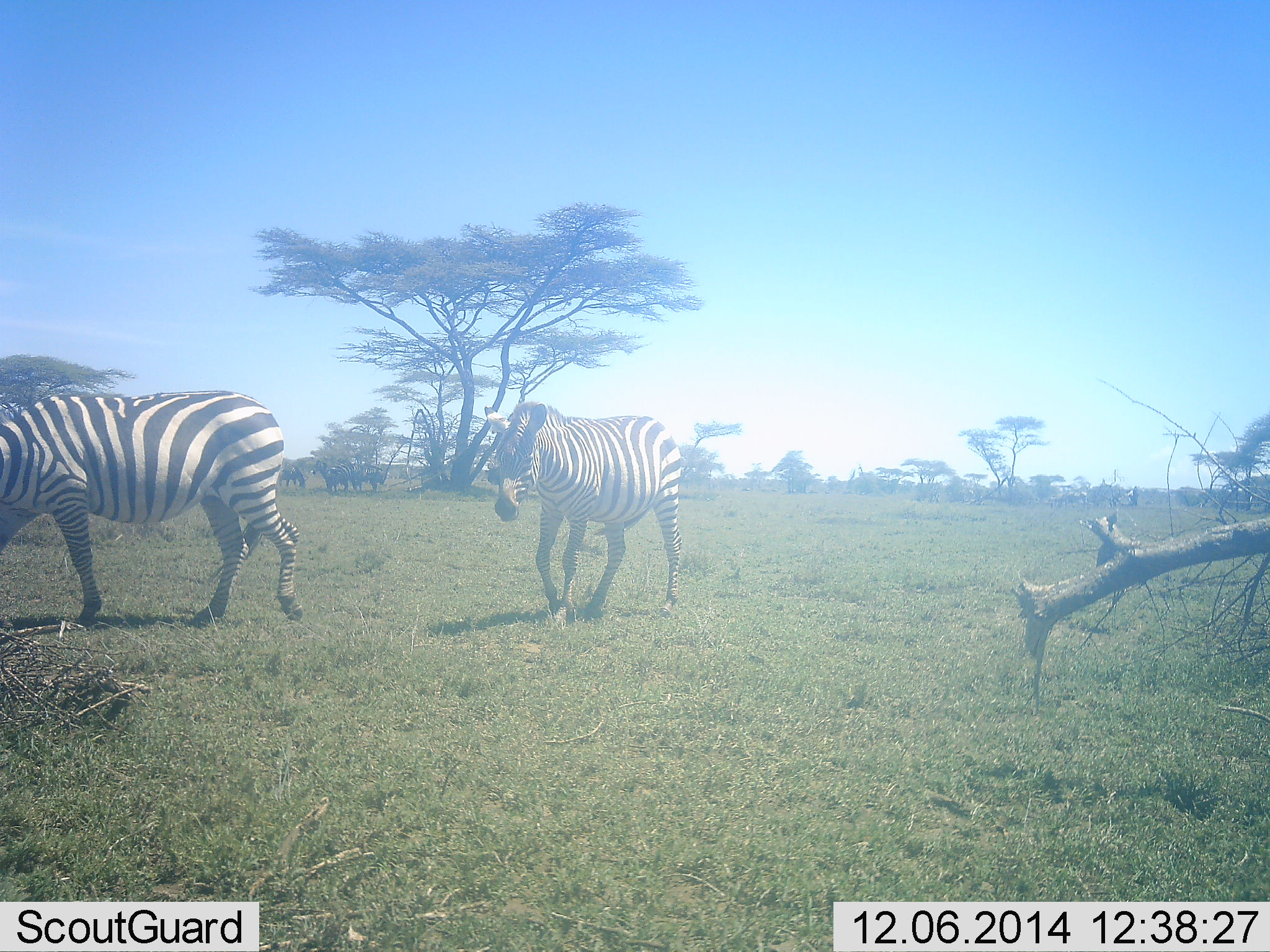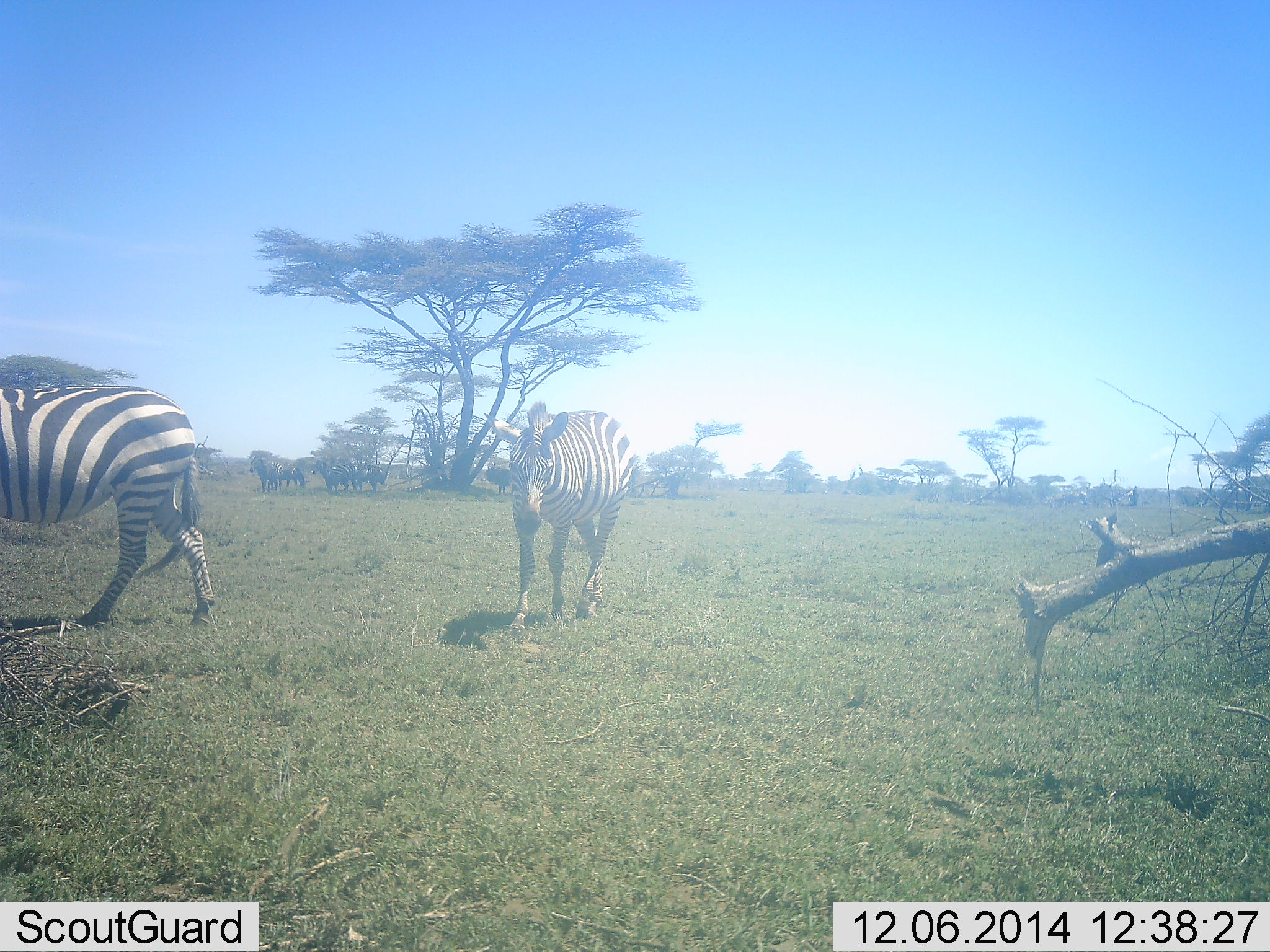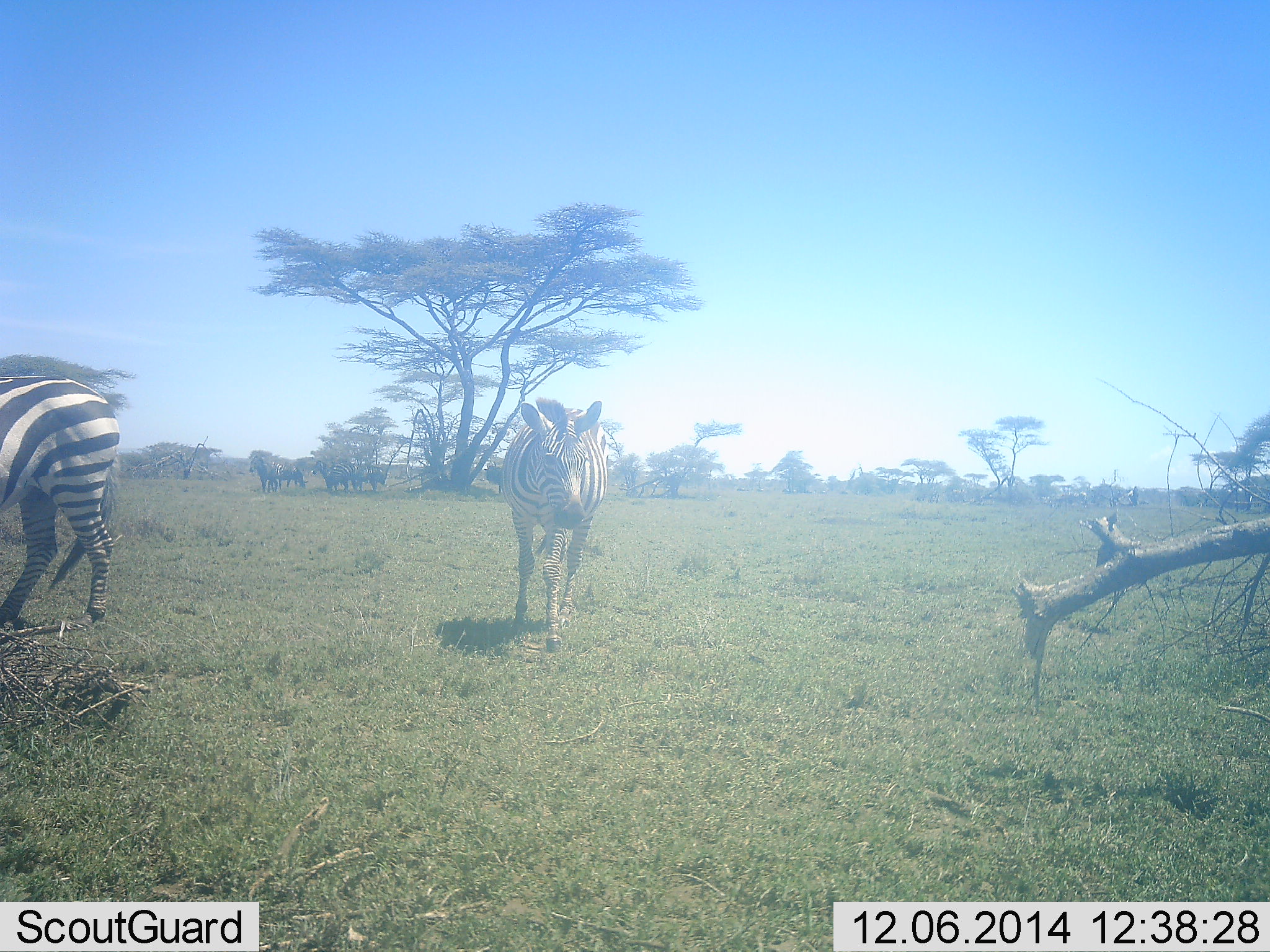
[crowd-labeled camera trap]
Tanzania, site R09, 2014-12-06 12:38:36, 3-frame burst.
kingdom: Animalia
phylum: Chordata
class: Mammalia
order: Perissodactyla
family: Equidae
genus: Equus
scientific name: Equus quagga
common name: plains zebra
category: zebra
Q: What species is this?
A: Zebra (plains zebra) (Equus quagga).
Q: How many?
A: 2.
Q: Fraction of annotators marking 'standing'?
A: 46%.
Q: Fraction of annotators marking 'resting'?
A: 0%.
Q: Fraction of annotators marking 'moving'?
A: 85%.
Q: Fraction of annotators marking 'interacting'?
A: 8%.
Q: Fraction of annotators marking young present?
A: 0%.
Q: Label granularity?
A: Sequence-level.